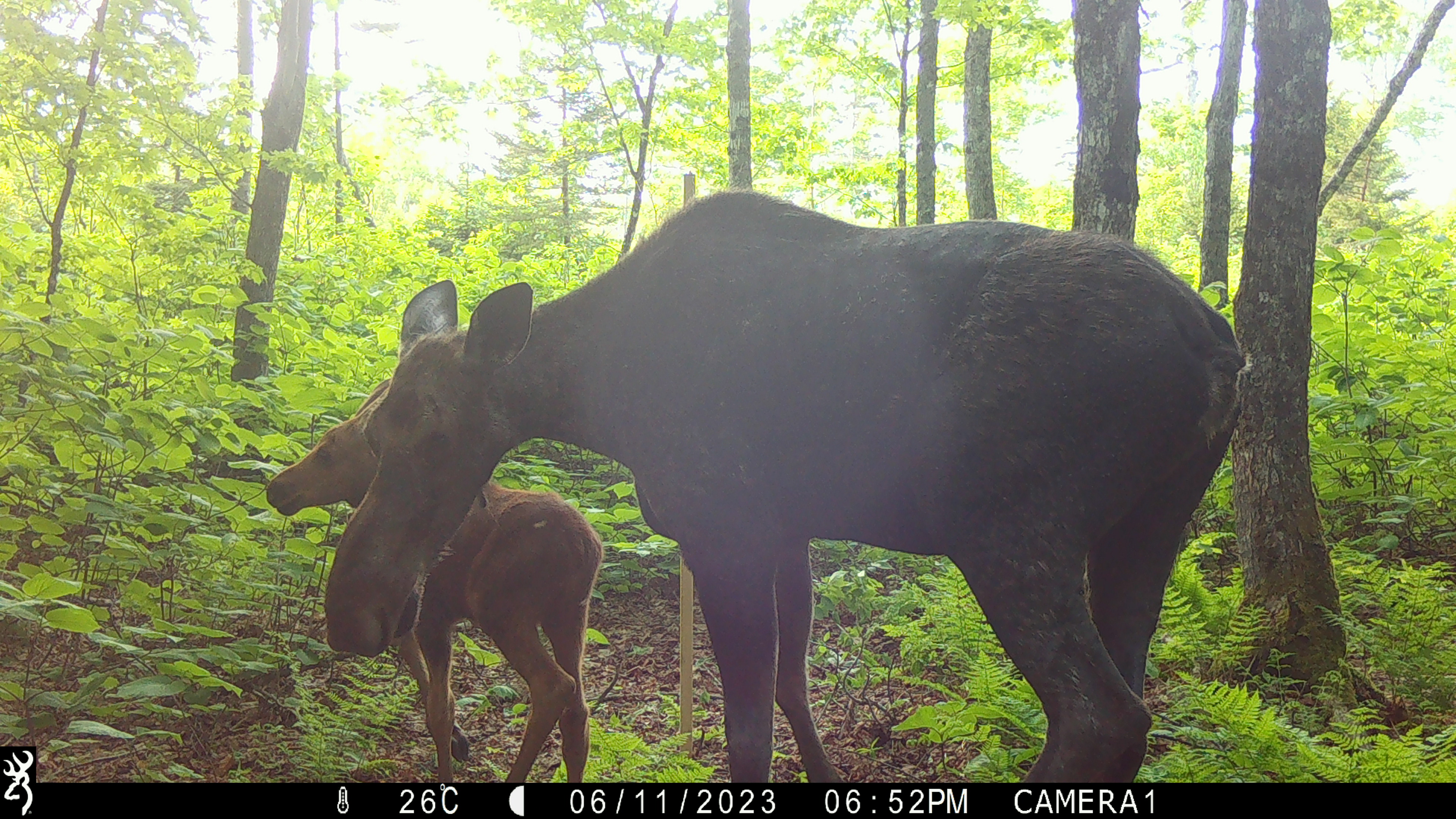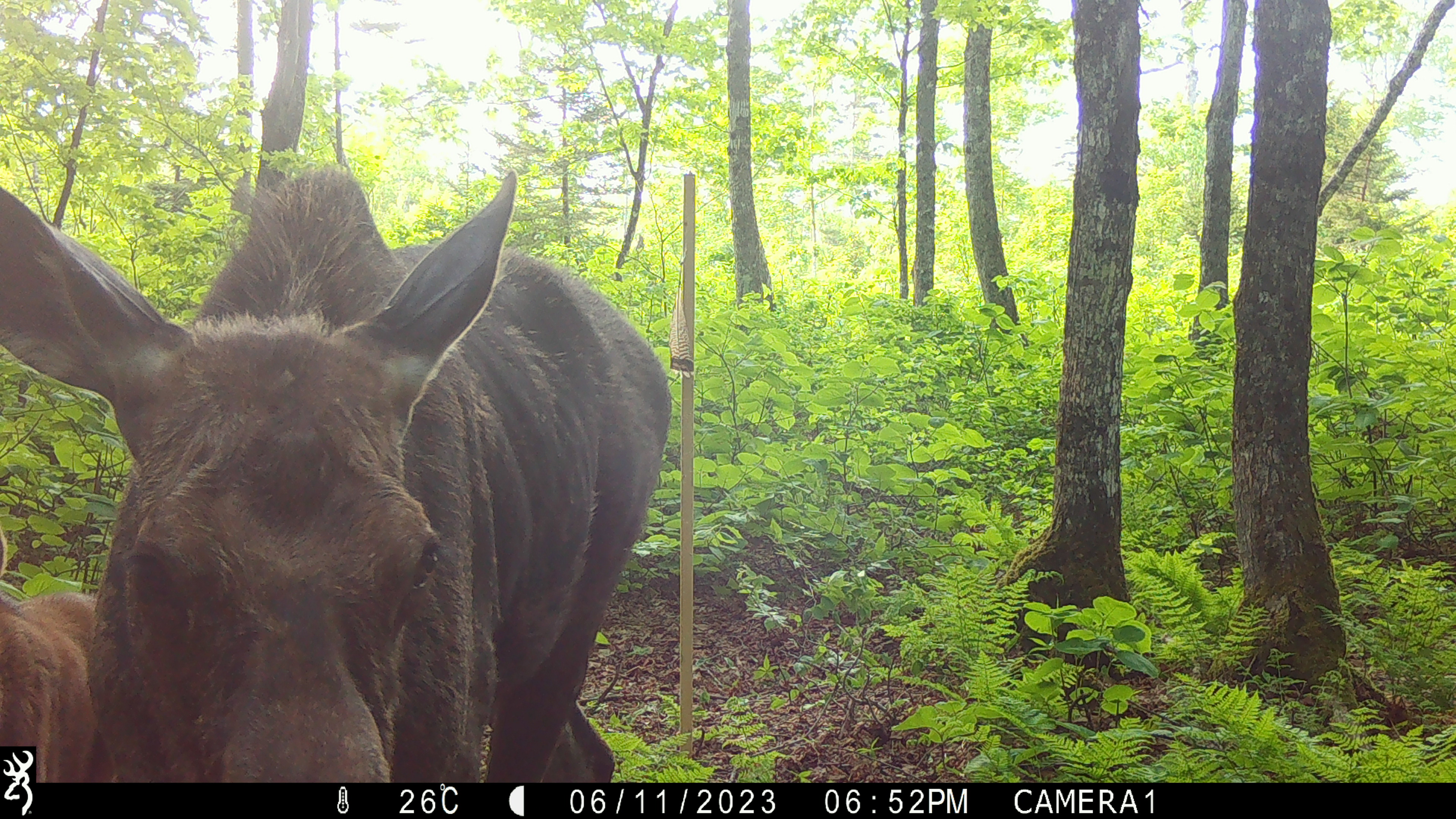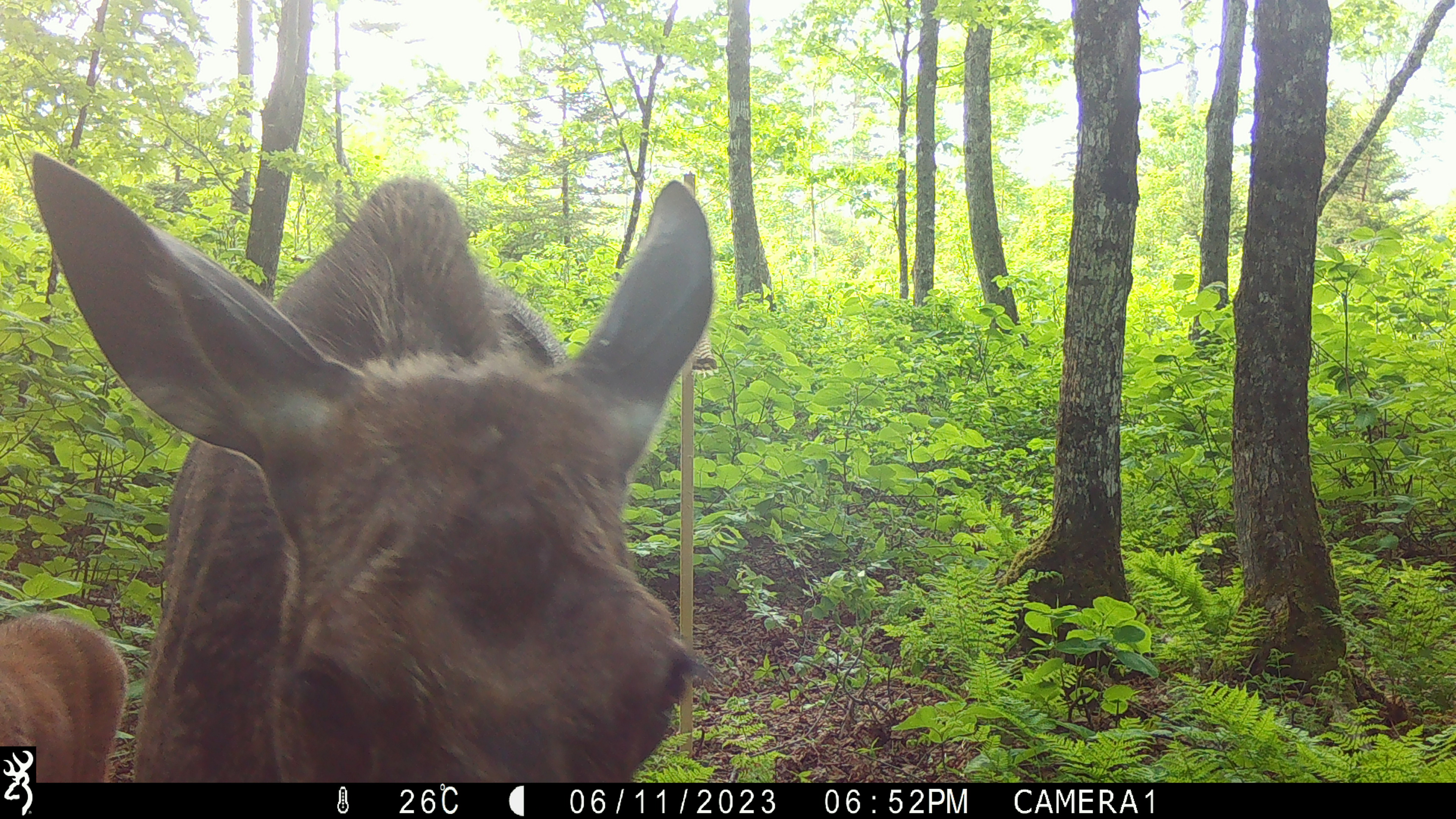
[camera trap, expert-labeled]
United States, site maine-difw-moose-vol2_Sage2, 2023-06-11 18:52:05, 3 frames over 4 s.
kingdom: Animalia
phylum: Chordata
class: Mammalia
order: Artiodactyla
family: Cervidae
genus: Alces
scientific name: Alces alces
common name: moose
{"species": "moose (Alces alces)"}